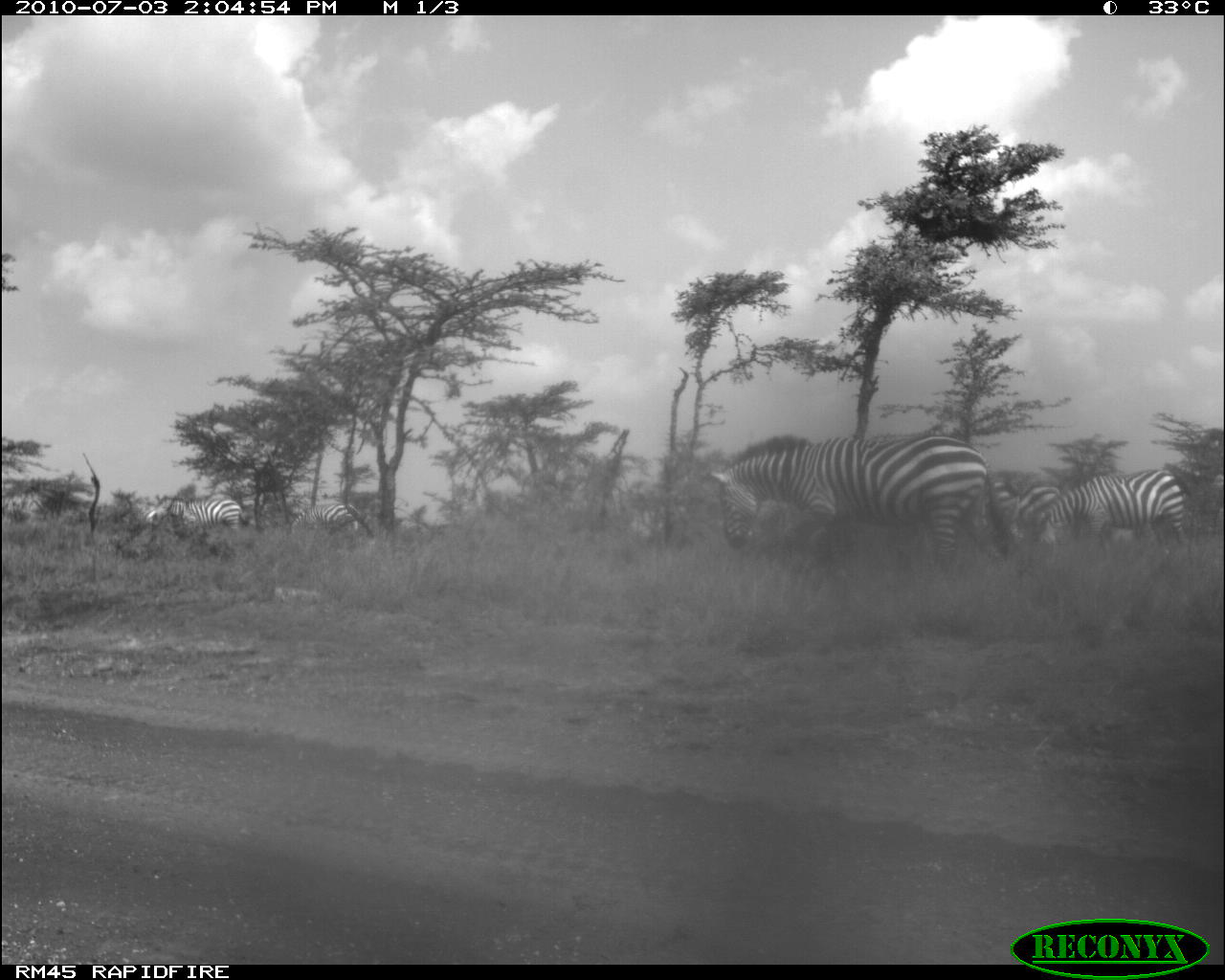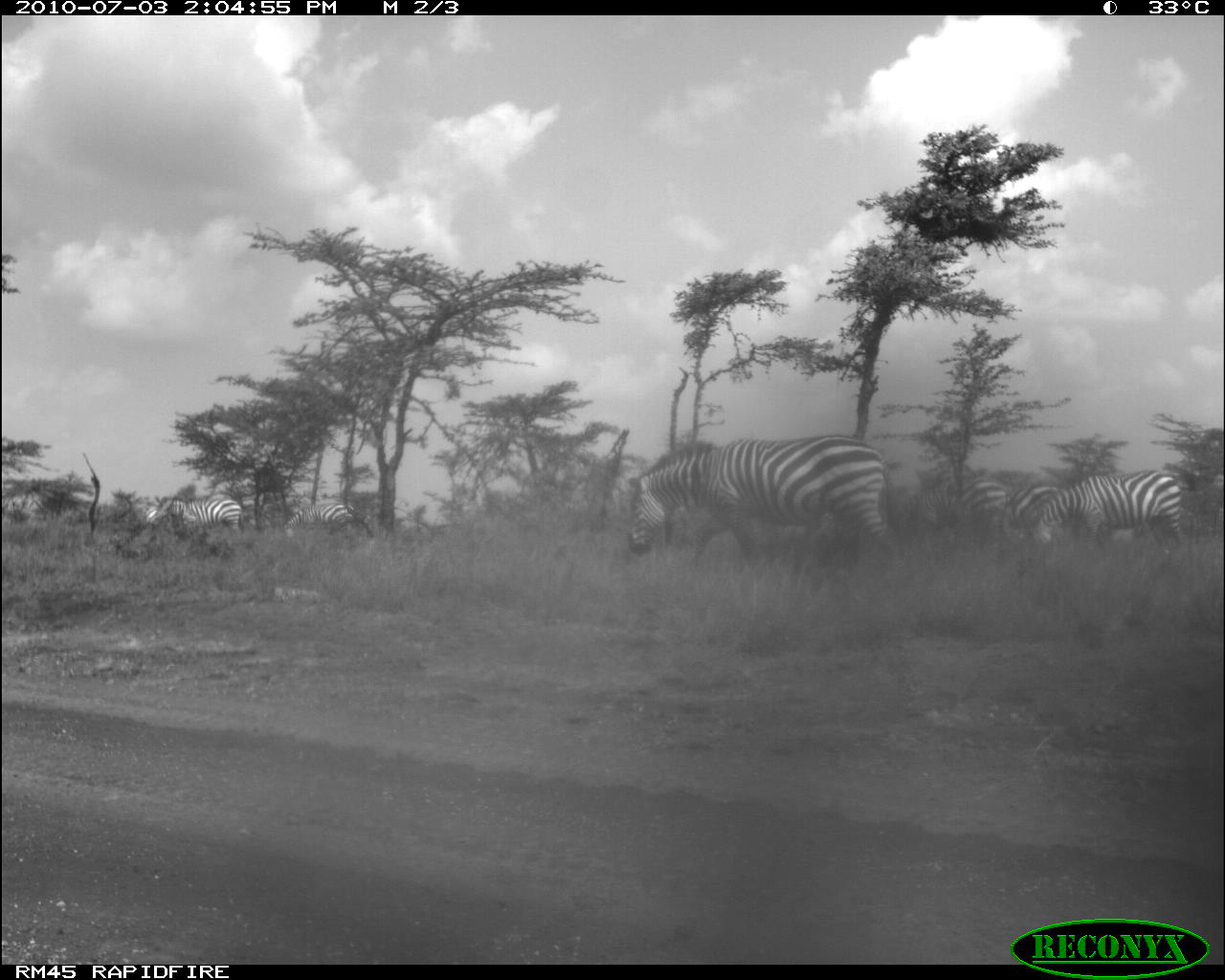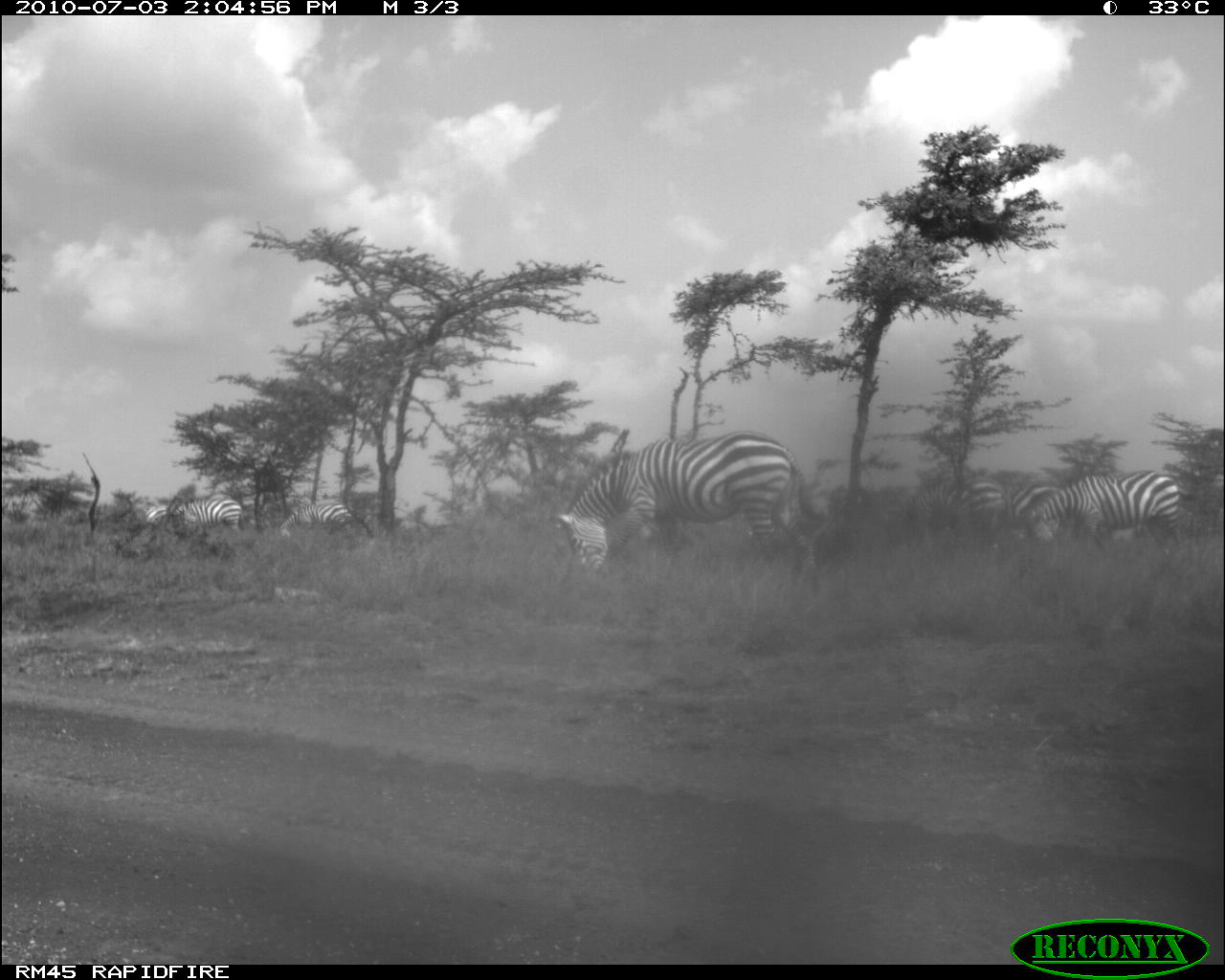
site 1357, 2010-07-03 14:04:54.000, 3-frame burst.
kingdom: Animalia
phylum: Chordata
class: Mammalia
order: Perissodactyla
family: Equidae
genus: Equus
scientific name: Equus quagga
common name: plains zebra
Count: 5.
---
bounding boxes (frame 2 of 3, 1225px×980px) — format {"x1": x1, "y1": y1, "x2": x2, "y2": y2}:
equus quagga: {"x1": 624, "y1": 432, "x2": 907, "y2": 576}; {"x1": 1023, "y1": 463, "x2": 1198, "y2": 556}; {"x1": 904, "y1": 471, "x2": 1006, "y2": 539}; {"x1": 146, "y1": 495, "x2": 246, "y2": 542}; {"x1": 1007, "y1": 475, "x2": 1073, "y2": 542}; {"x1": 280, "y1": 495, "x2": 355, "y2": 540}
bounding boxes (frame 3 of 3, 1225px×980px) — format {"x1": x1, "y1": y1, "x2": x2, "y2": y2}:
equus quagga: {"x1": 553, "y1": 426, "x2": 829, "y2": 583}; {"x1": 1023, "y1": 467, "x2": 1197, "y2": 555}; {"x1": 904, "y1": 471, "x2": 1006, "y2": 539}; {"x1": 1007, "y1": 475, "x2": 1073, "y2": 542}; {"x1": 167, "y1": 495, "x2": 246, "y2": 542}; {"x1": 273, "y1": 500, "x2": 353, "y2": 539}